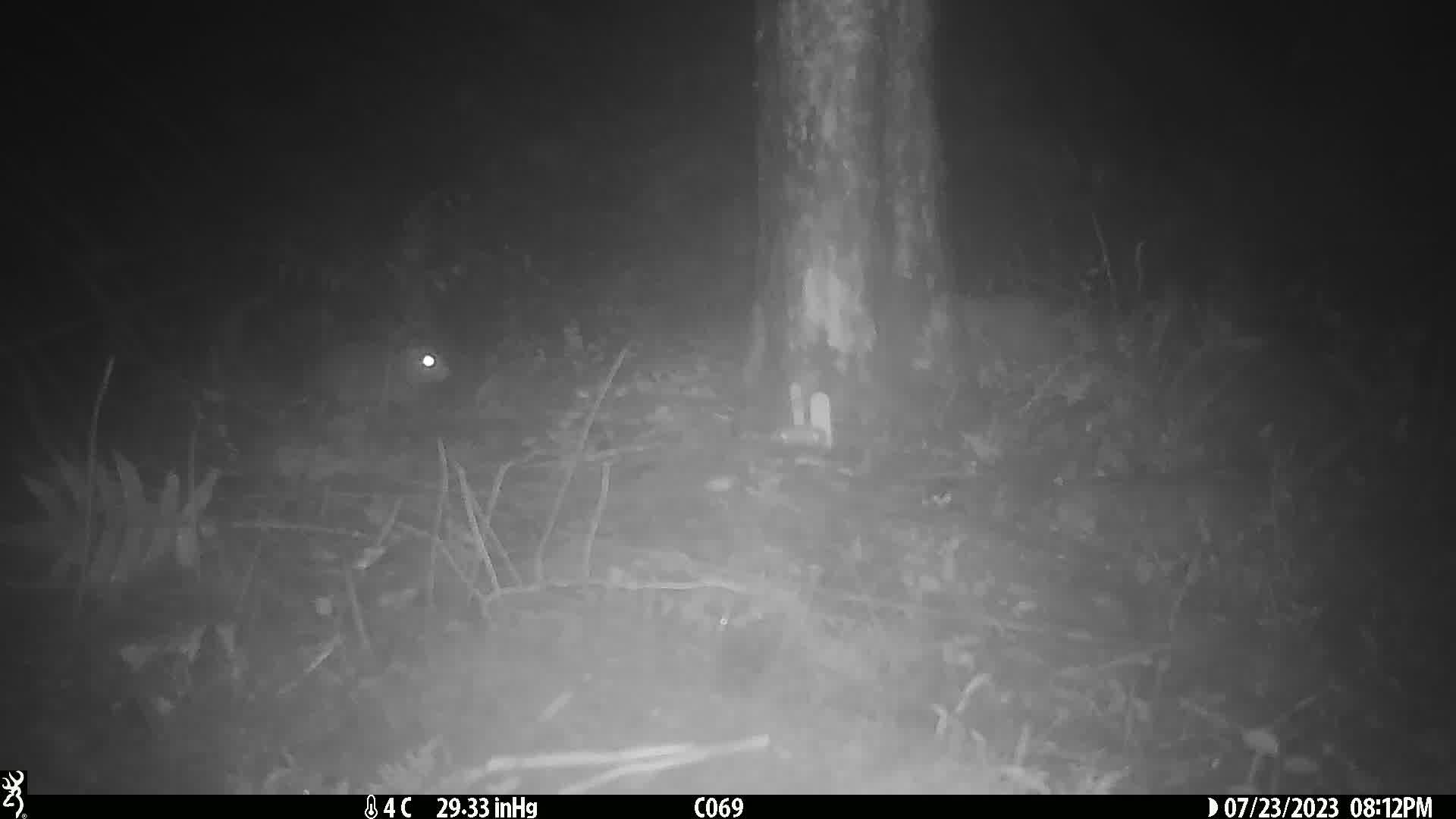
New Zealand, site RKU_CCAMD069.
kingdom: Animalia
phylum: Chordata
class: Mammalia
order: Rodentia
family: Muridae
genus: Rattus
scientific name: Rattus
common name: rat